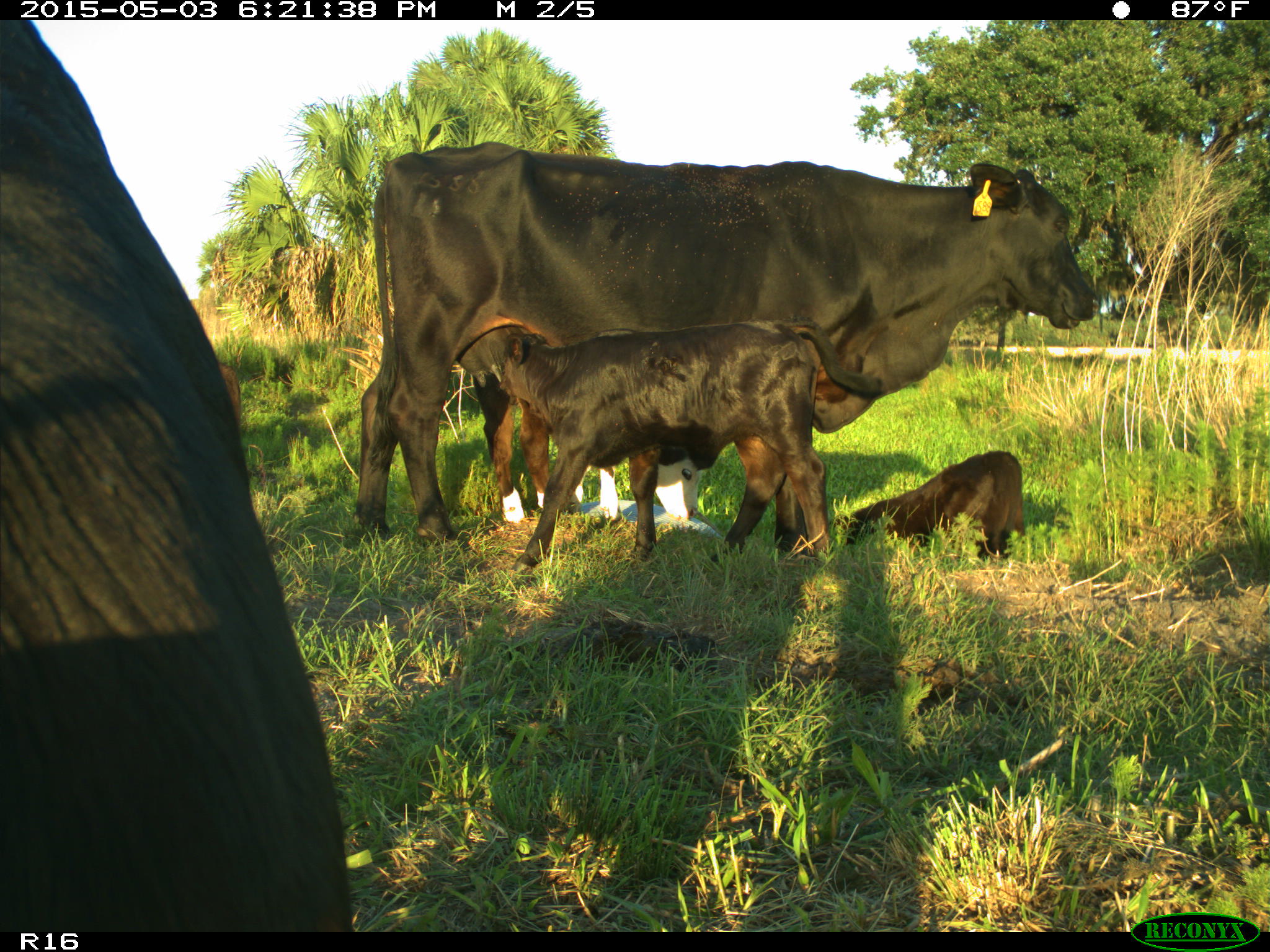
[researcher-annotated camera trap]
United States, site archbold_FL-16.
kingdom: Animalia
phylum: Chordata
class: Mammalia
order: Artiodactyla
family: Bovidae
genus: Bos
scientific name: Bos taurus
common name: domestic cow